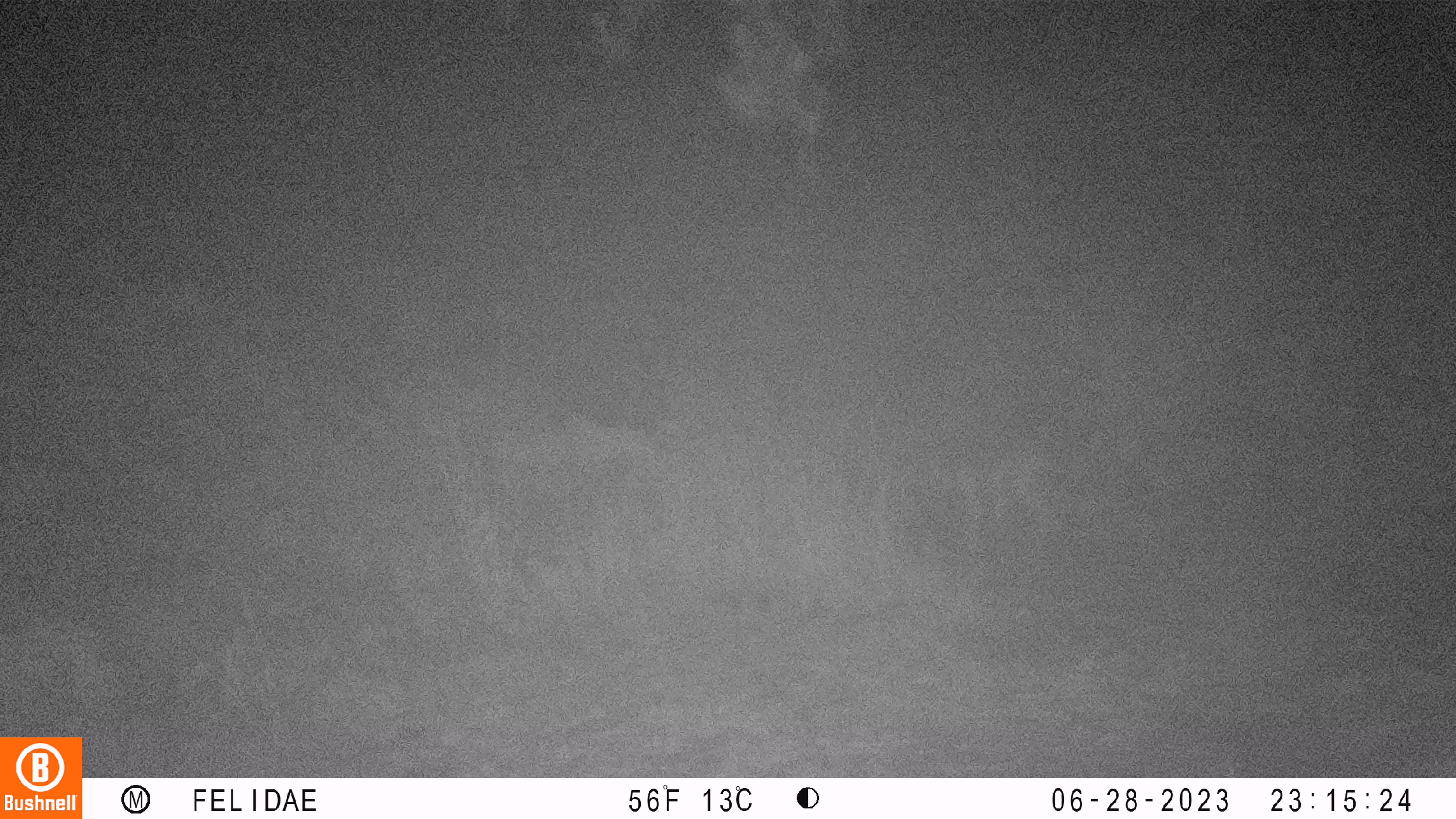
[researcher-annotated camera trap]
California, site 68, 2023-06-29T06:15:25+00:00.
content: unidentified animal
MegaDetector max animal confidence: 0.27